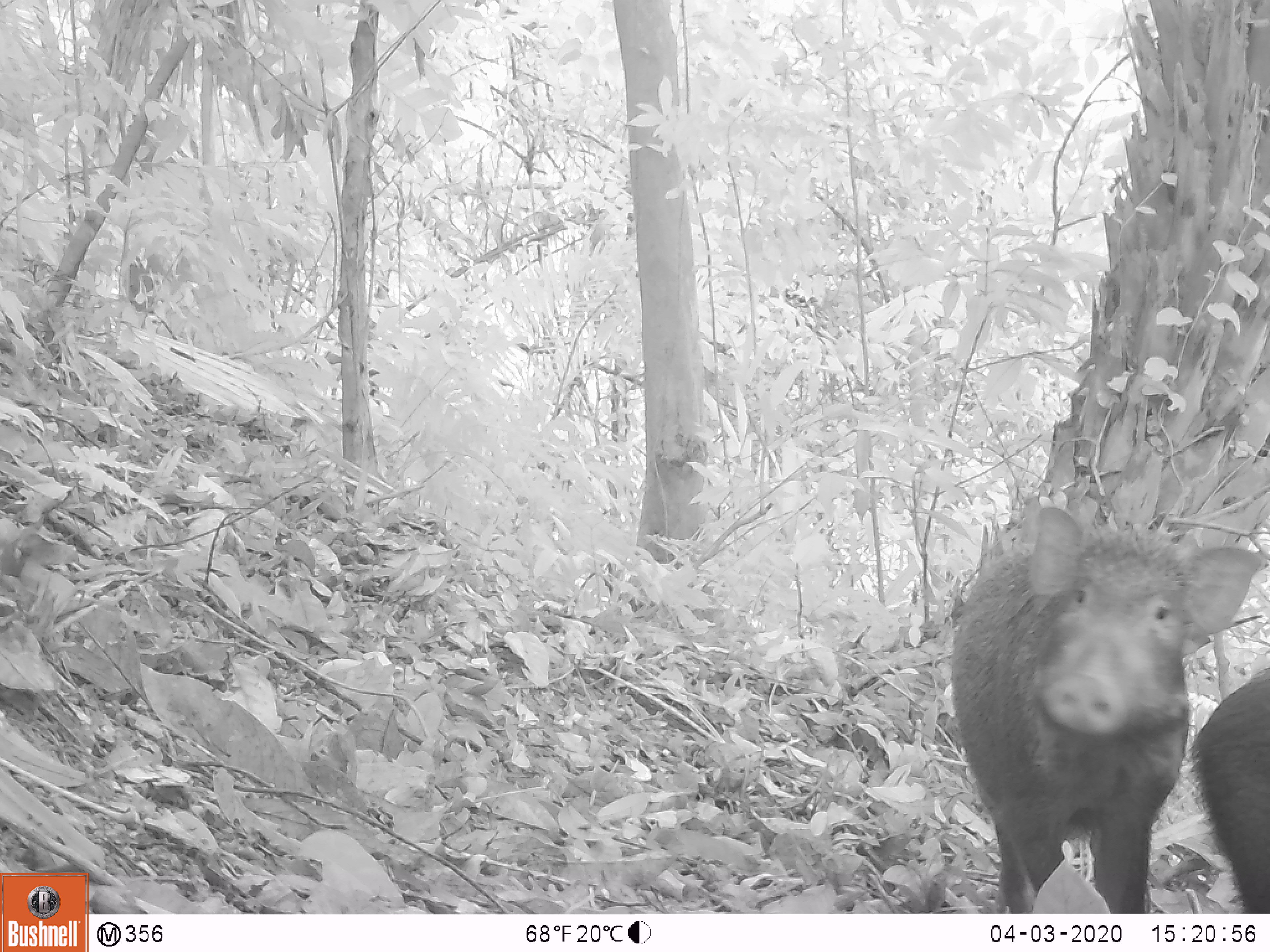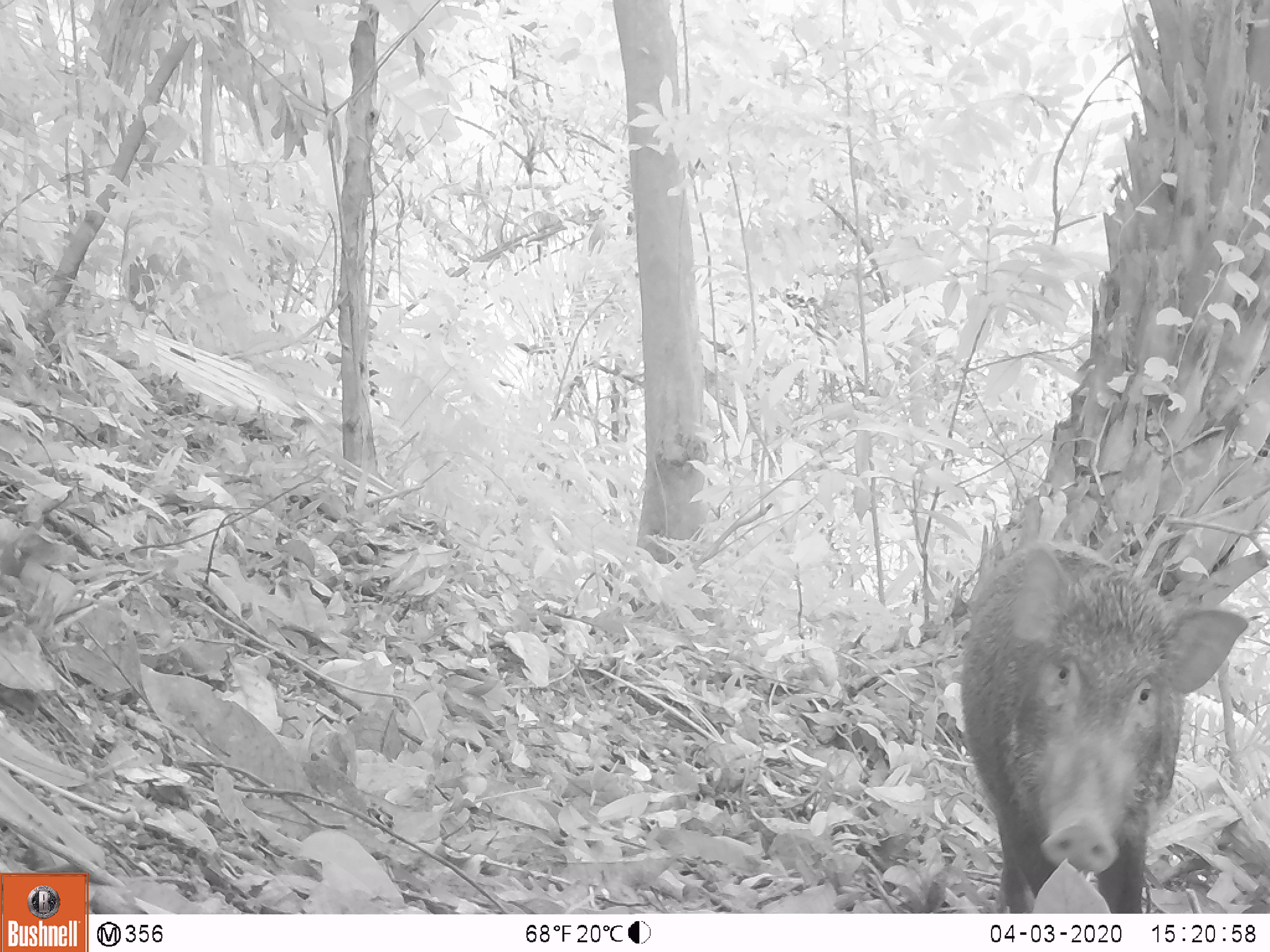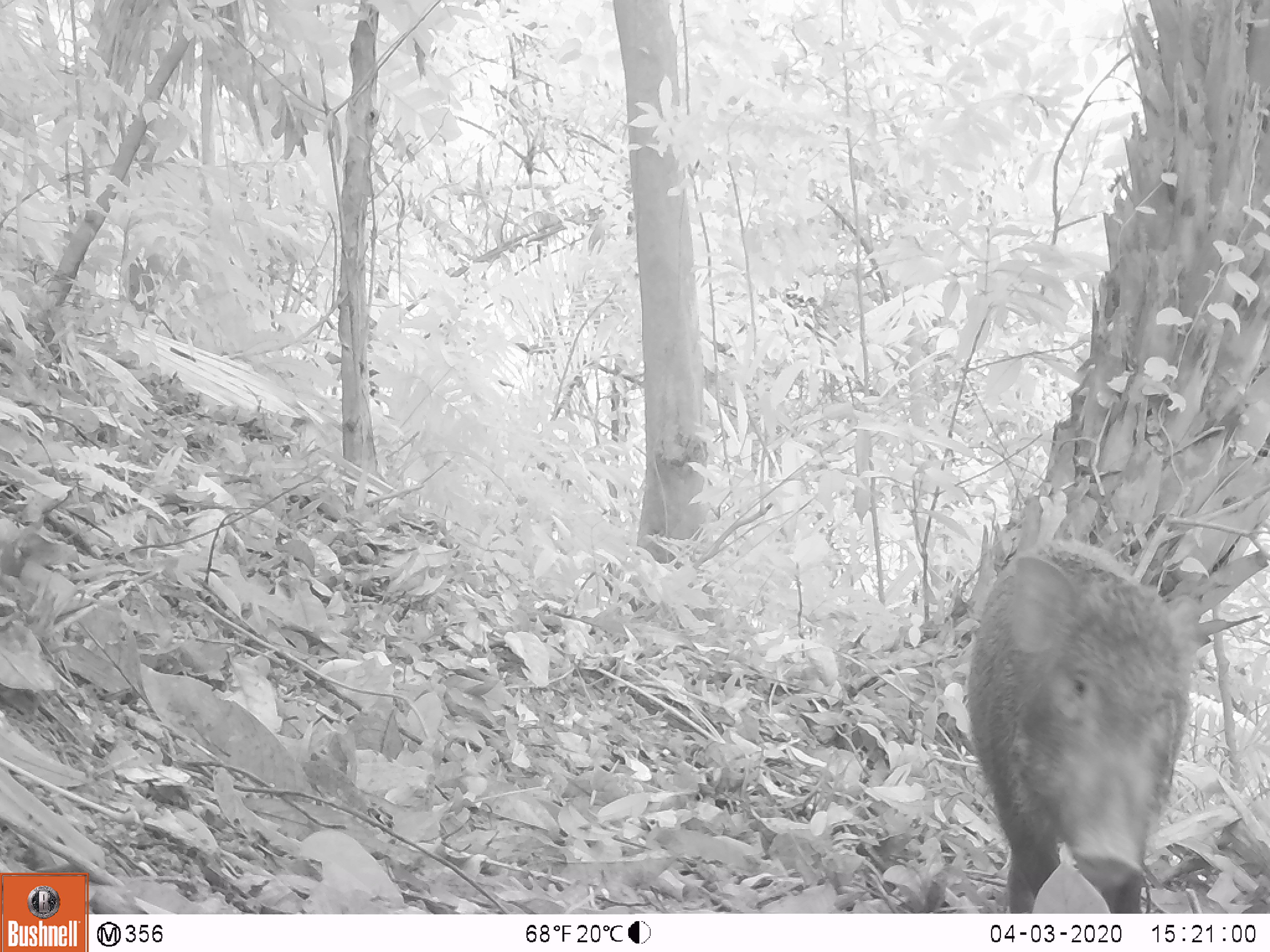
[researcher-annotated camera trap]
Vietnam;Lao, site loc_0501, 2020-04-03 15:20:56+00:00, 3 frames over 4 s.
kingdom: Animalia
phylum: Chordata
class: Mammalia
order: Artiodactyla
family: Suidae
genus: Sus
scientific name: Sus scrofa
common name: eurasian wild pig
Eurasian wild pig (Sus scrofa). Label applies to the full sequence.